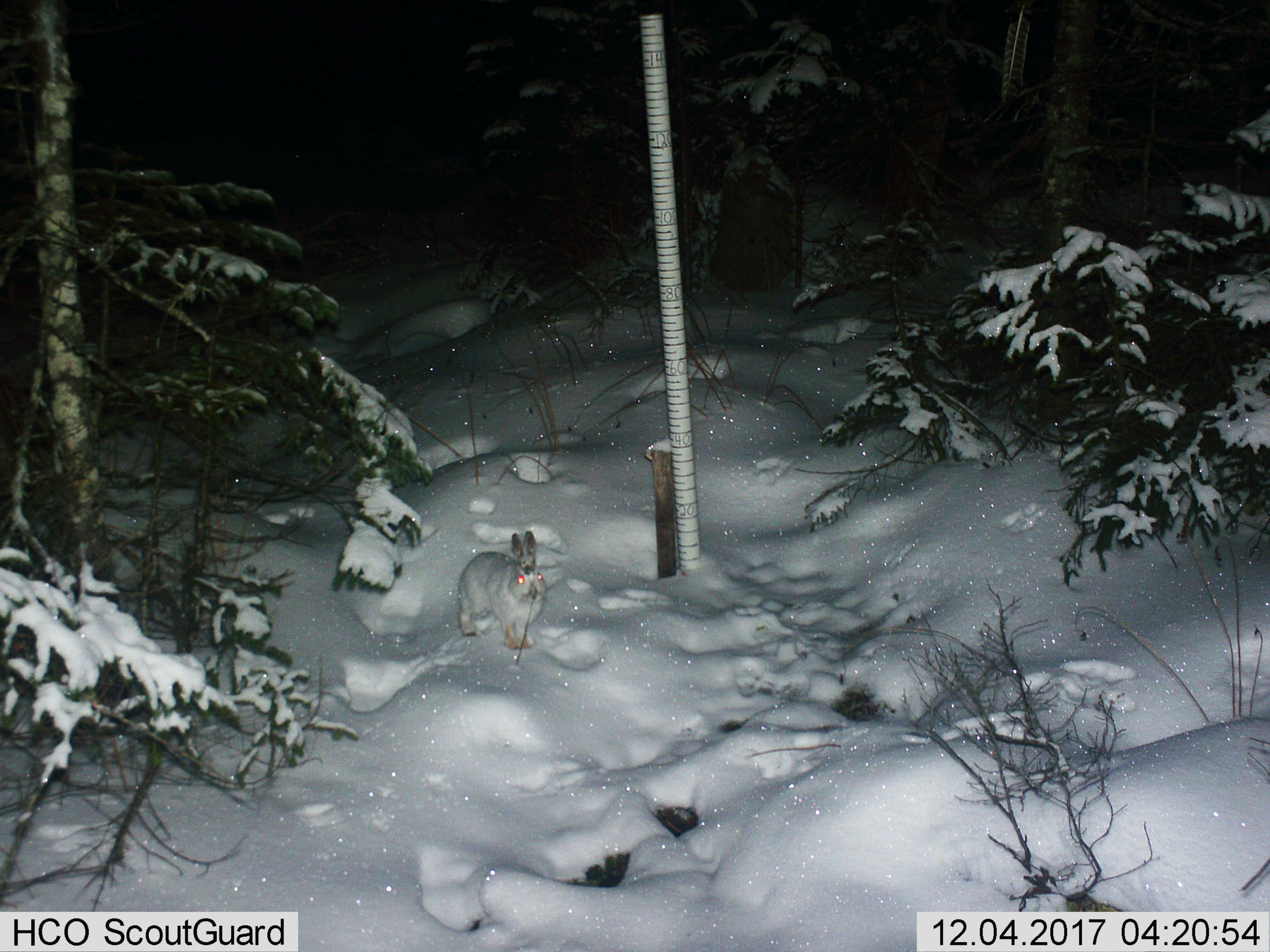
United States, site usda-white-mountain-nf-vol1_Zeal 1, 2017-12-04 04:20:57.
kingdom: Animalia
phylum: Chordata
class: Mammalia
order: Lagomorpha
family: Leporidae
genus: Lepus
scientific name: Lepus americanus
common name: snowshoe hare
Snowshoe hare (Lepus americanus).